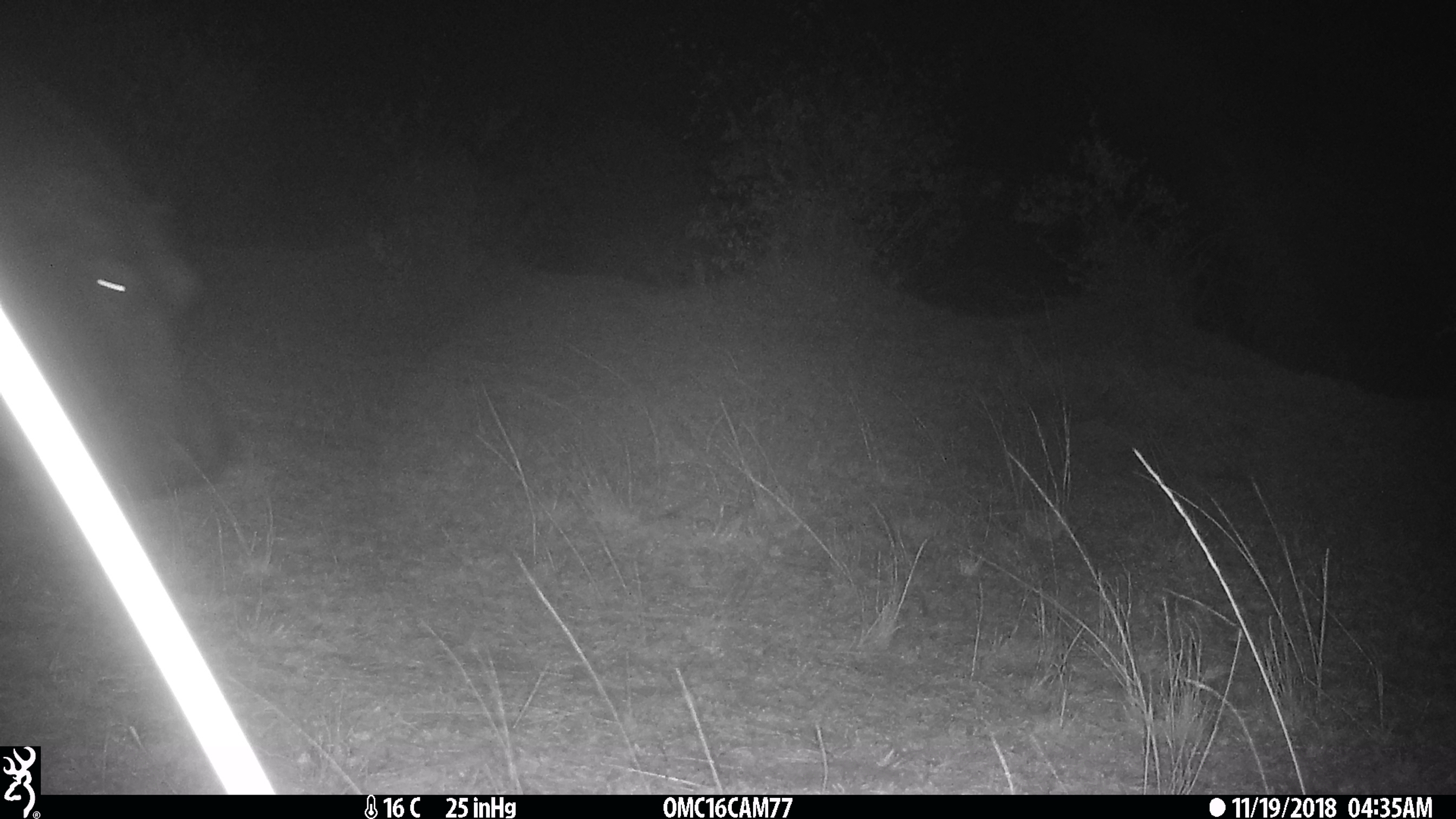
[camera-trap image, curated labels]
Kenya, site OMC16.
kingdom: Animalia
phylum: Chordata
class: Mammalia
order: Artiodactyla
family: Hippopotamidae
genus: Hippopotamus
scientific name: Hippopotamus amphibius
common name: hippopotamus